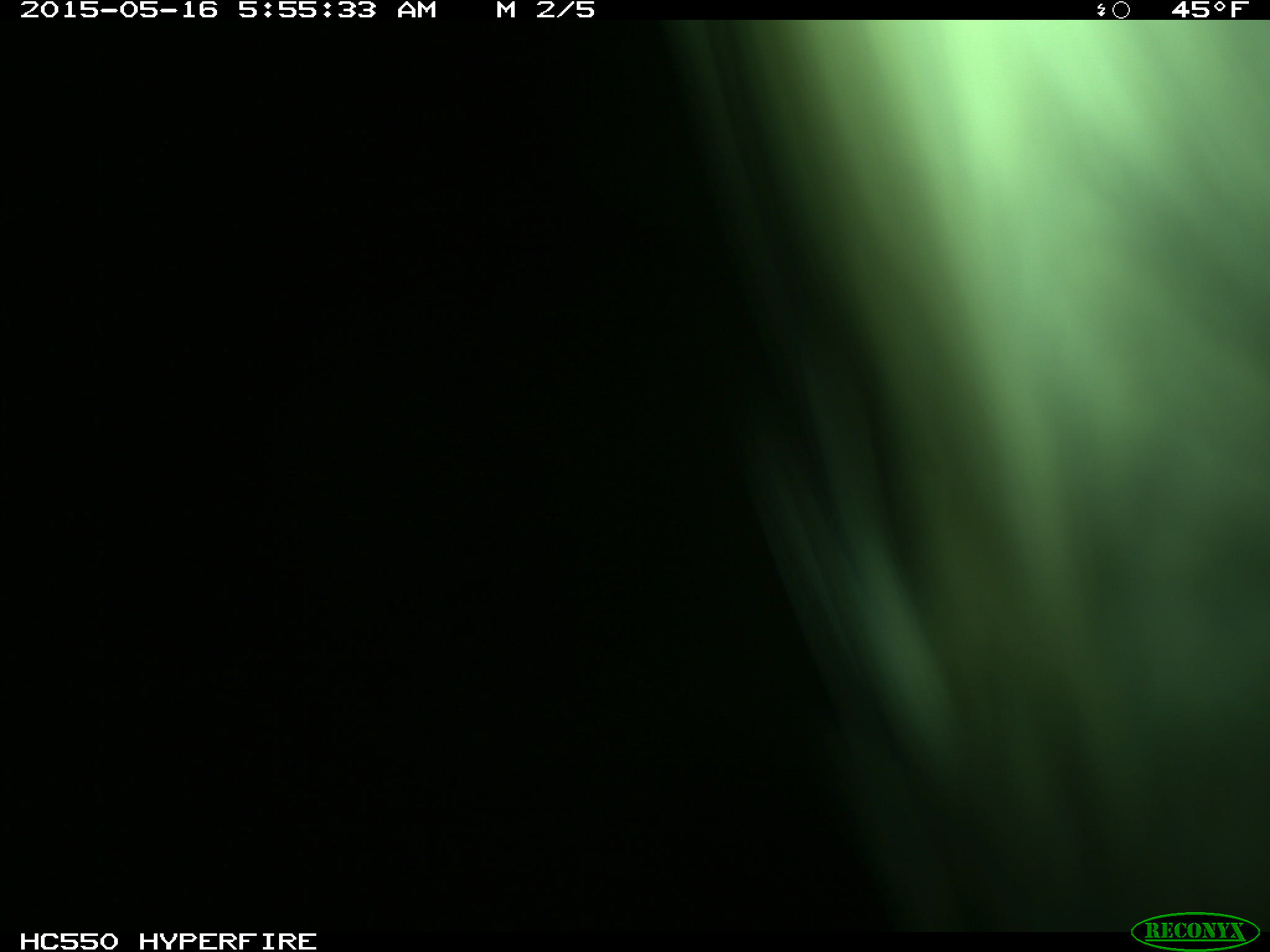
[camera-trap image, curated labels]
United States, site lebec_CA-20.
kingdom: Animalia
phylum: Chordata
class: Mammalia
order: Artiodactyla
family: Bovidae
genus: Bos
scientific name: Bos taurus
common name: domestic cow